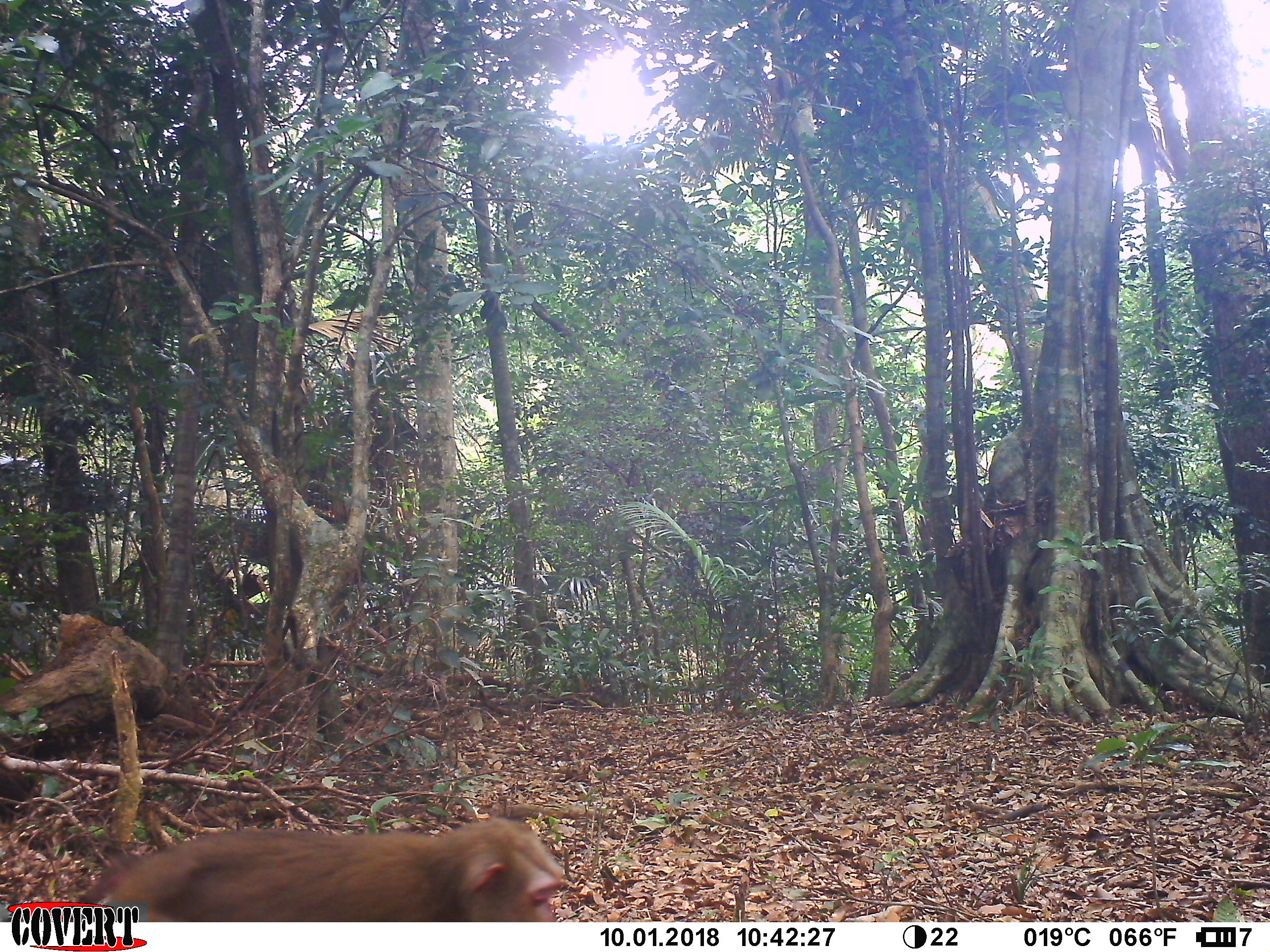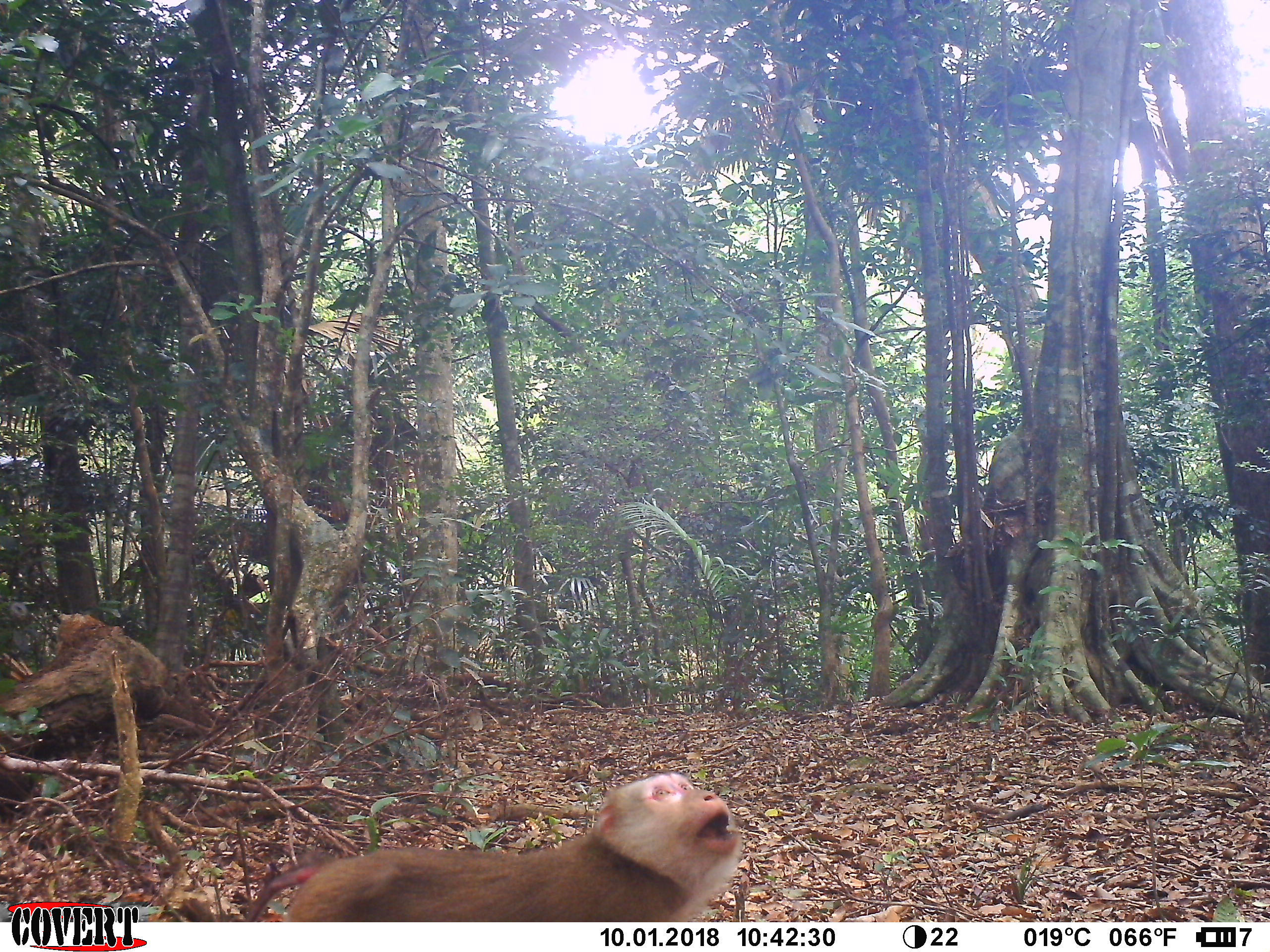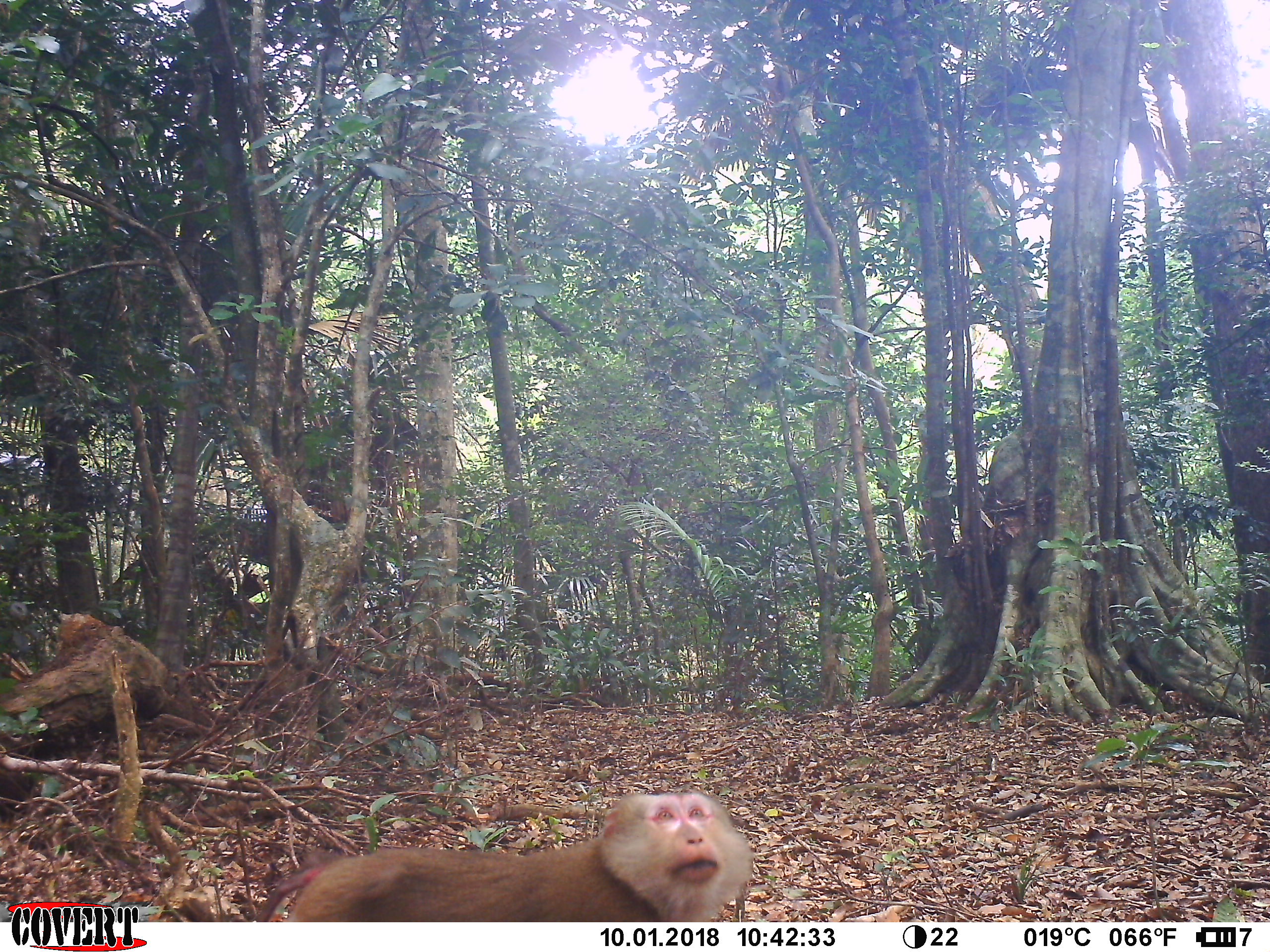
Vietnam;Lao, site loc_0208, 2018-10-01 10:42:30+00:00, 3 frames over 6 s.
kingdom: Animalia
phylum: Chordata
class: Mammalia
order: Primates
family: Cercopithecidae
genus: Macaca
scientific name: Macaca nemestrina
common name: pig-tailed macaque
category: pig tailed macaque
Pig tailed macaque (pig-tailed macaque) (Macaca nemestrina). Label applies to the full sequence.